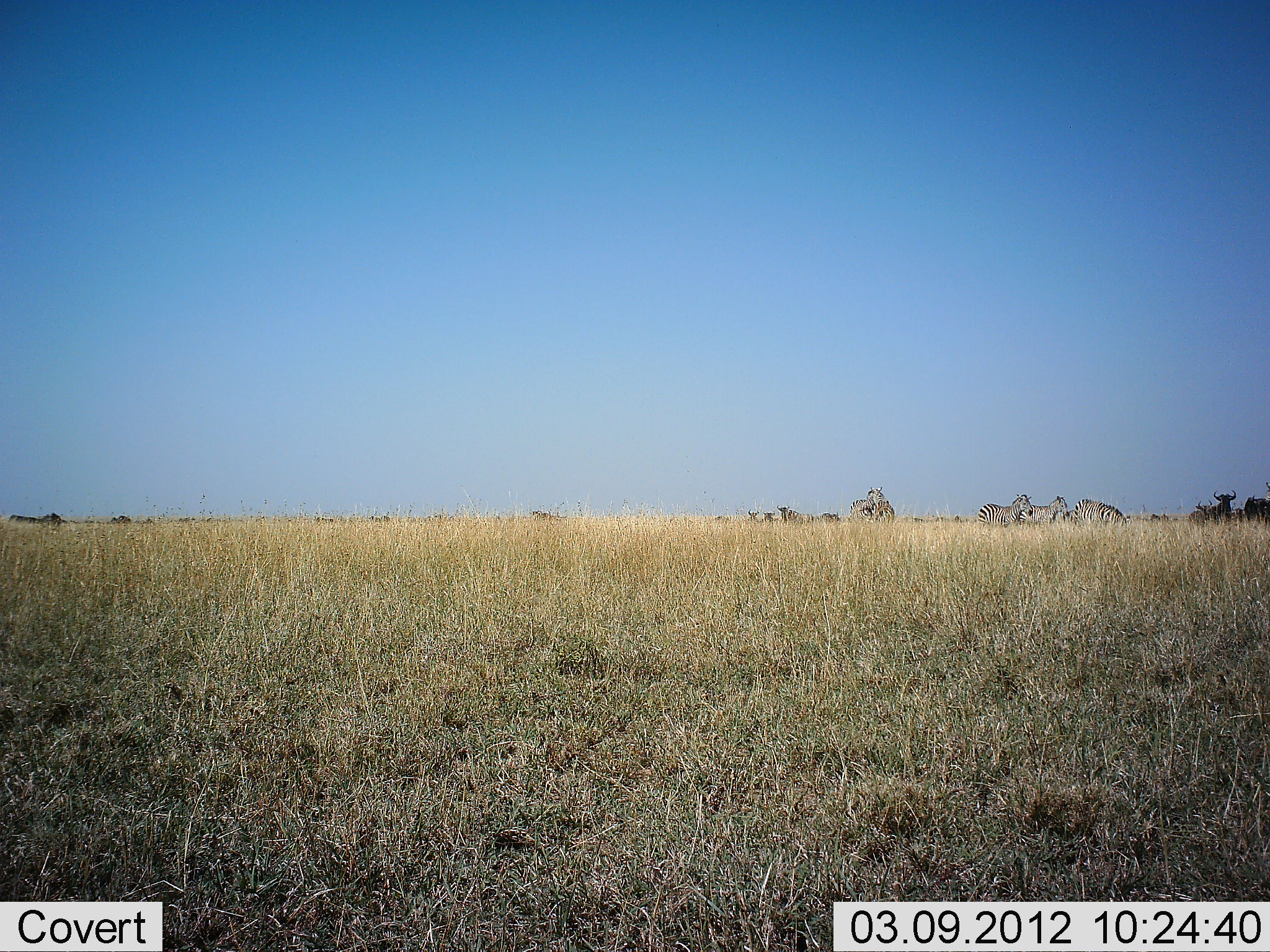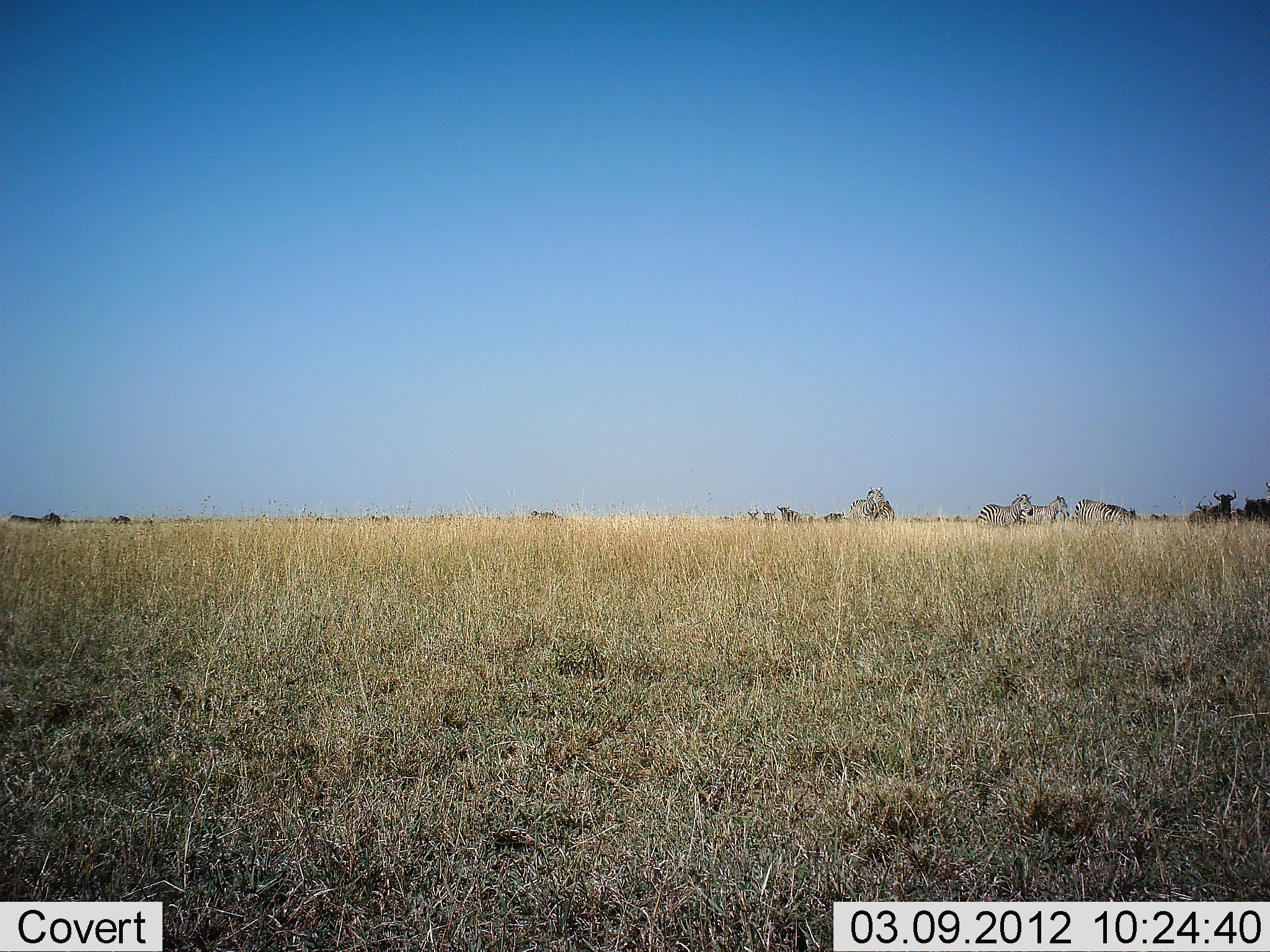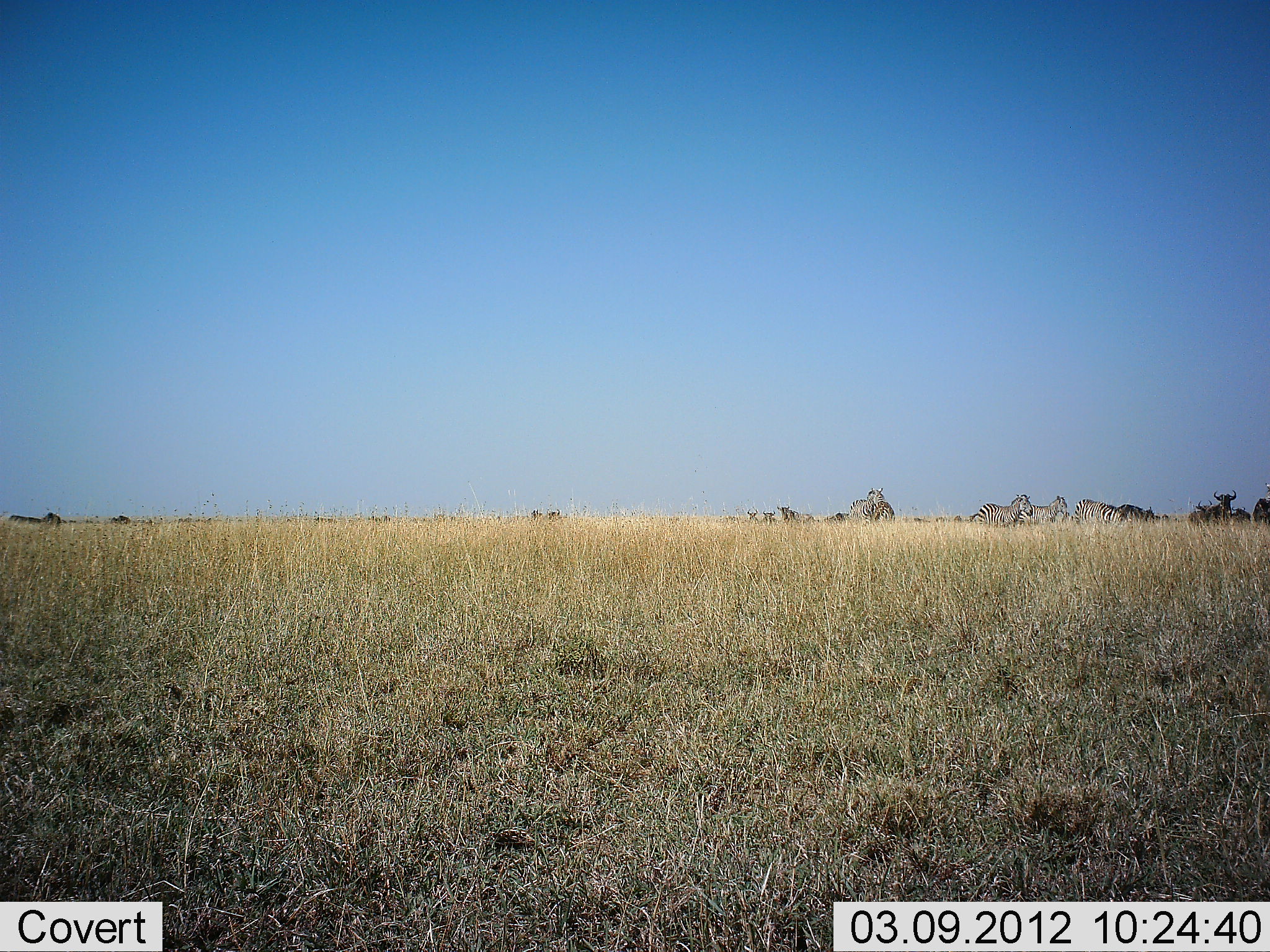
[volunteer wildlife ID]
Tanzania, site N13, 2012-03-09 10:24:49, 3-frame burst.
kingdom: Animalia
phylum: Chordata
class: Mammalia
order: Artiodactyla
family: Bovidae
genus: Connochaetes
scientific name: Connochaetes taurinus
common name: blue wildebeest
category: wildebeest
Wildebeest (blue wildebeest) (Connochaetes taurinus), count 11-50. Behavior (volunteer vote fractions): standing 50%, resting 0%, moving 62%, interacting 0%. Young present (vote fraction): 0%. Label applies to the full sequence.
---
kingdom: Animalia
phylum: Chordata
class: Mammalia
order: Perissodactyla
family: Equidae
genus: Equus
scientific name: Equus quagga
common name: plains zebra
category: zebra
Zebra (plains zebra) (Equus quagga), count 5. Behavior (volunteer vote fractions): standing 67%, resting 4%, moving 41%, interacting 7%. Young present (vote fraction): 0%. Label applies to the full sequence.